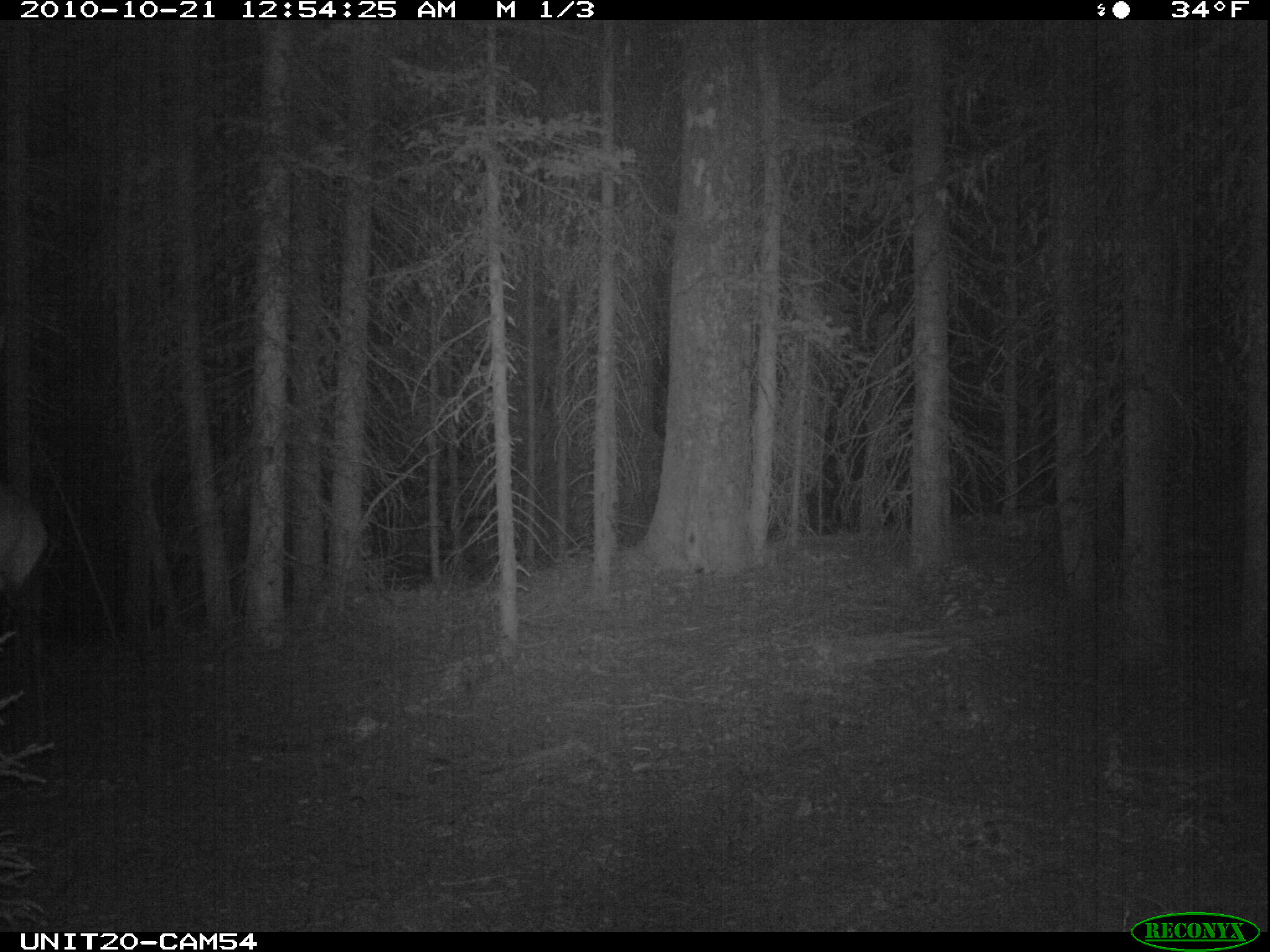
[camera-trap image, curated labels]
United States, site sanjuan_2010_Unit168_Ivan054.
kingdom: Animalia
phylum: Chordata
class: Mammalia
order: Artiodactyla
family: Cervidae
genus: Cervus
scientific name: Cervus elaphus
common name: red deer